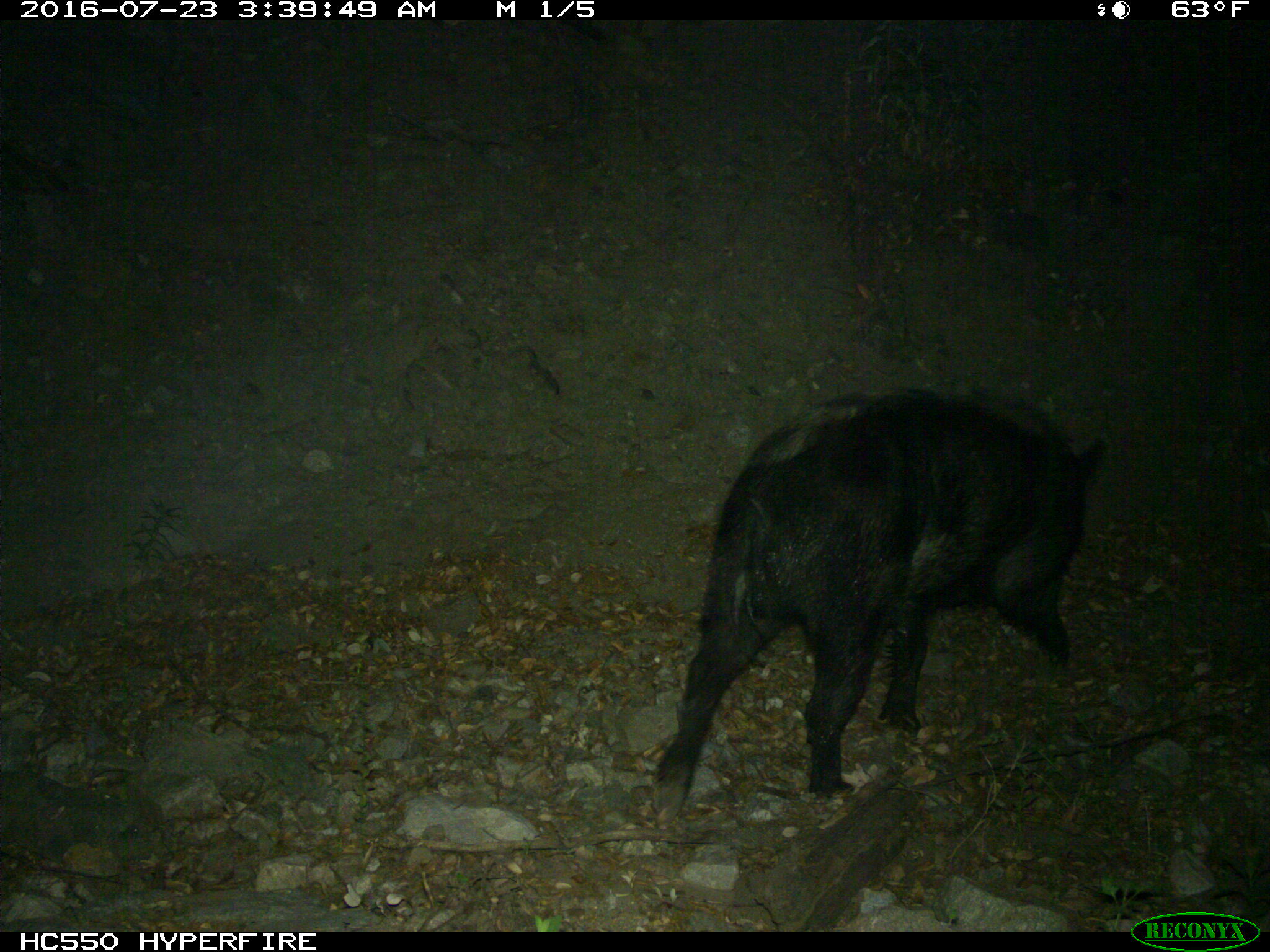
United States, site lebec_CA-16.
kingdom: Animalia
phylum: Chordata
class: Mammalia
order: Artiodactyla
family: Suidae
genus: Sus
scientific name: Sus scrofa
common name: wild boar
Sus scrofa (wild boar).